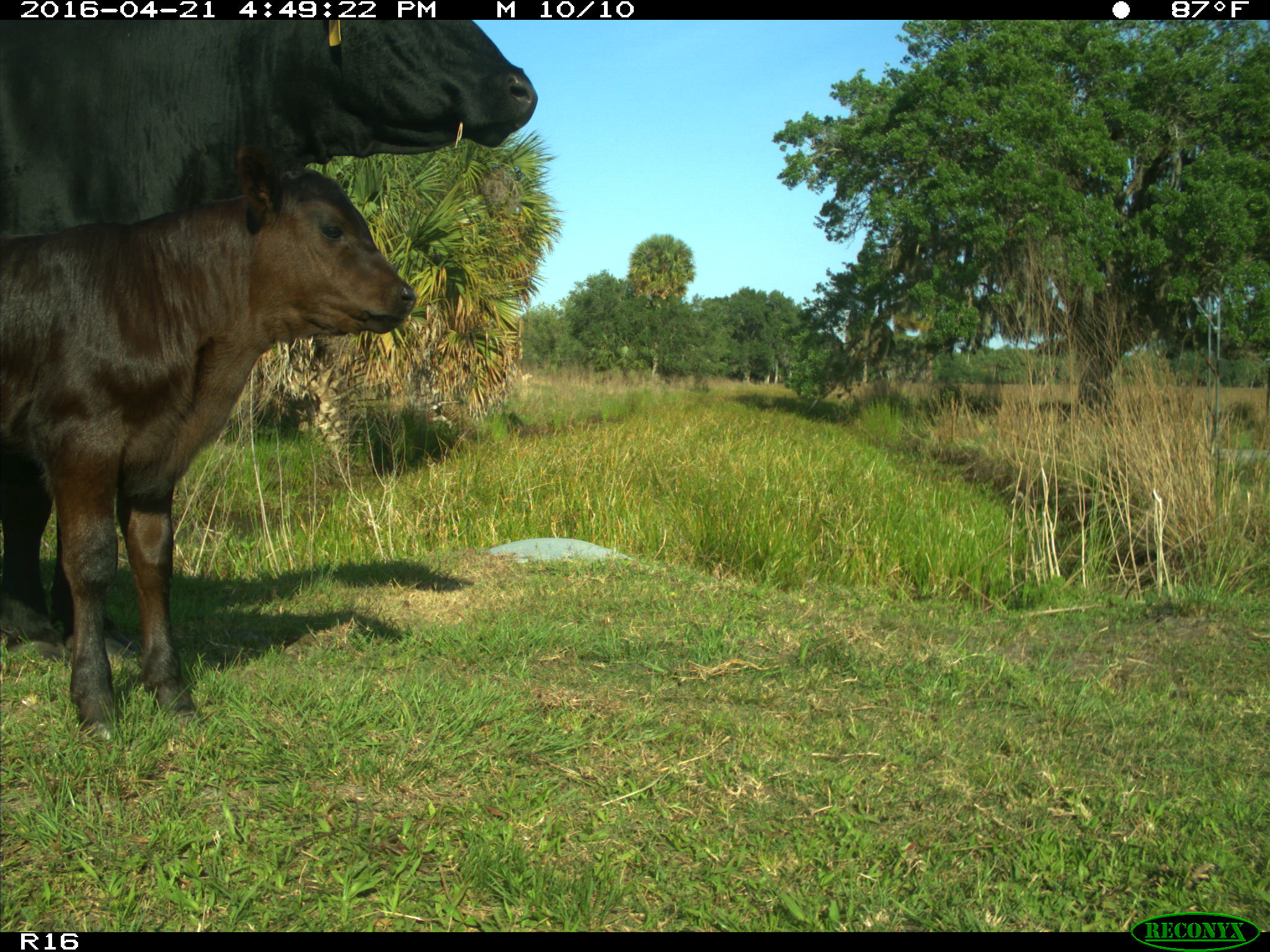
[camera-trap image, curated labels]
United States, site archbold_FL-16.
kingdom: Animalia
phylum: Chordata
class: Mammalia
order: Artiodactyla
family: Bovidae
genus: Bos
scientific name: Bos taurus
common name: domestic cow